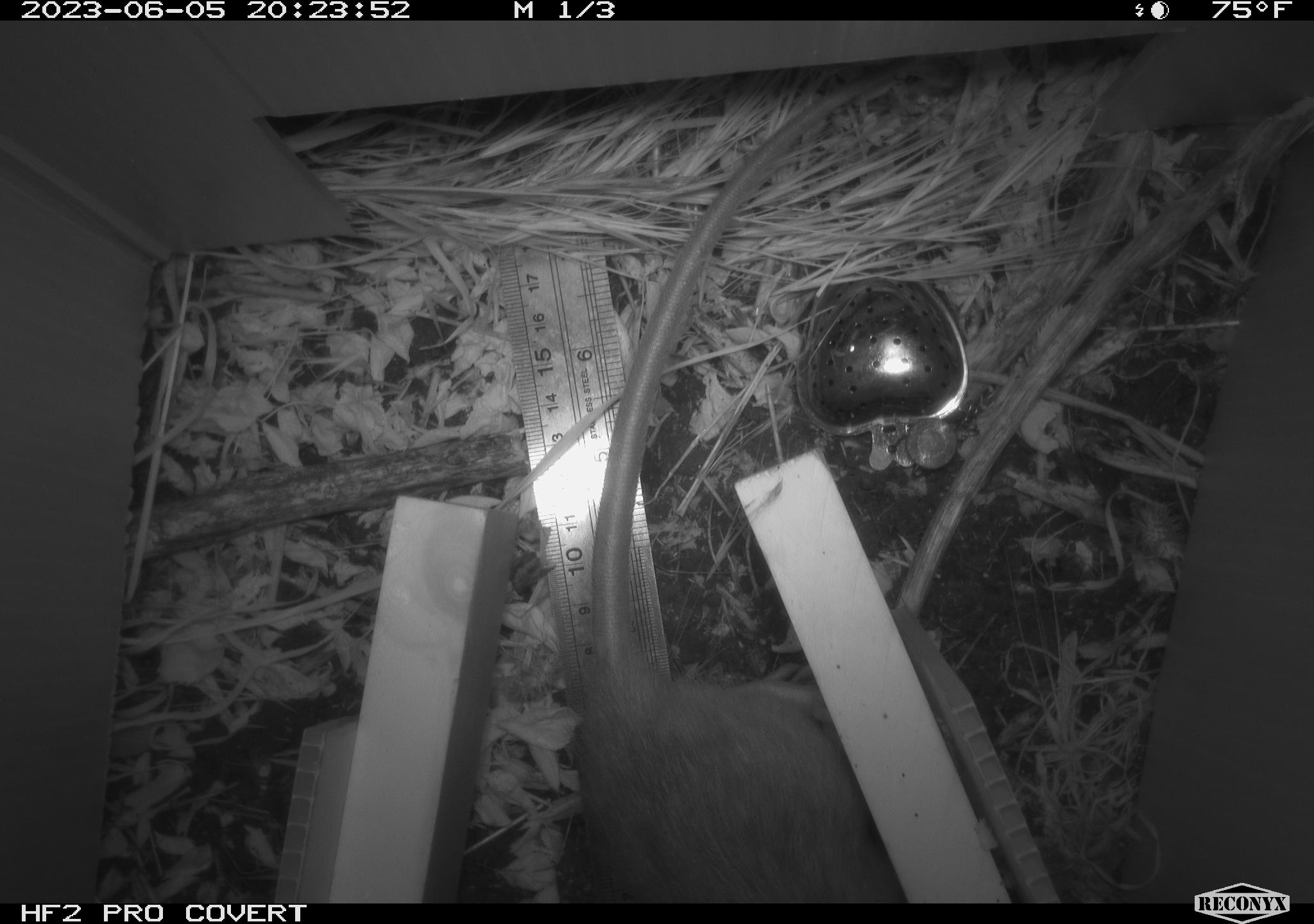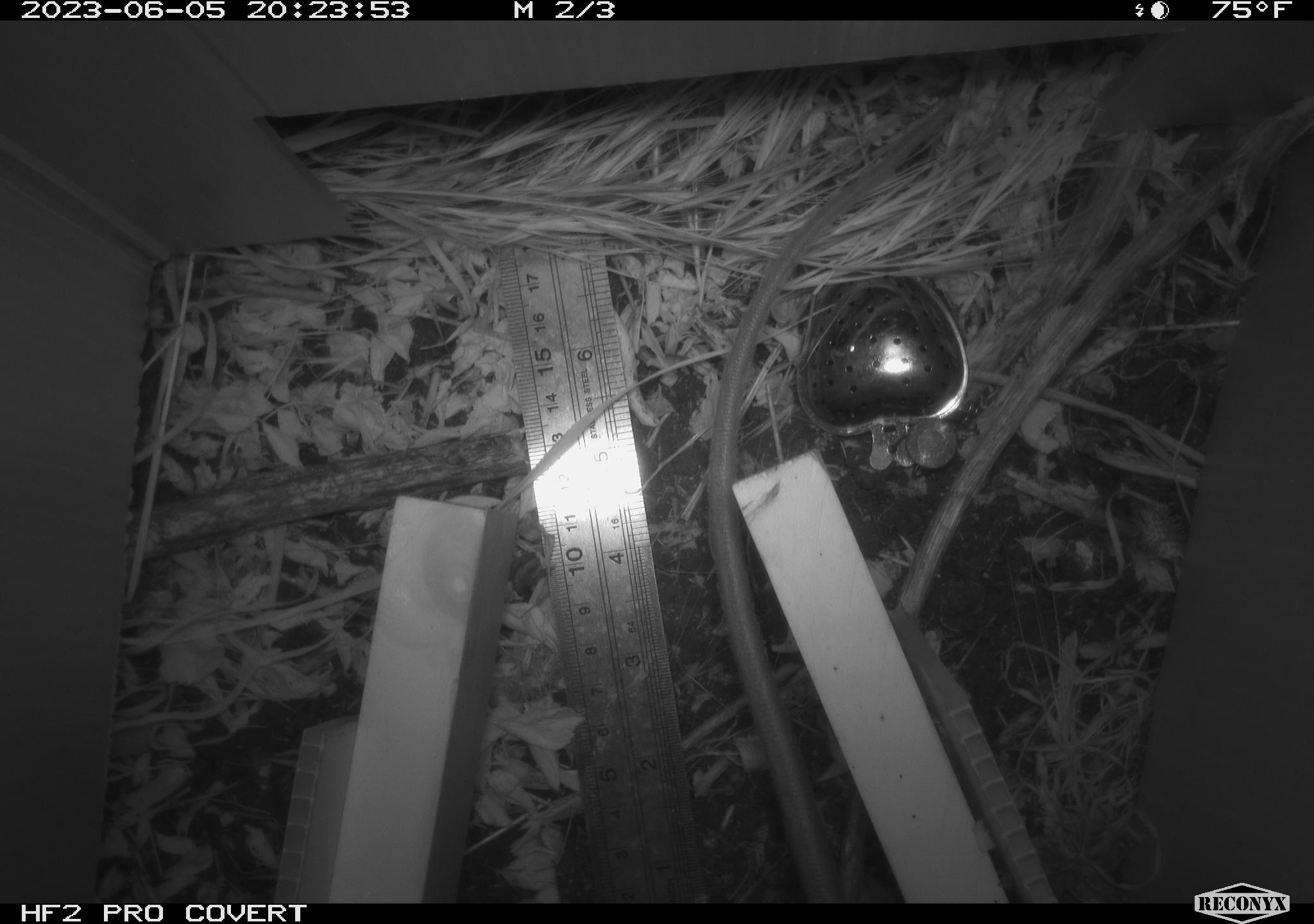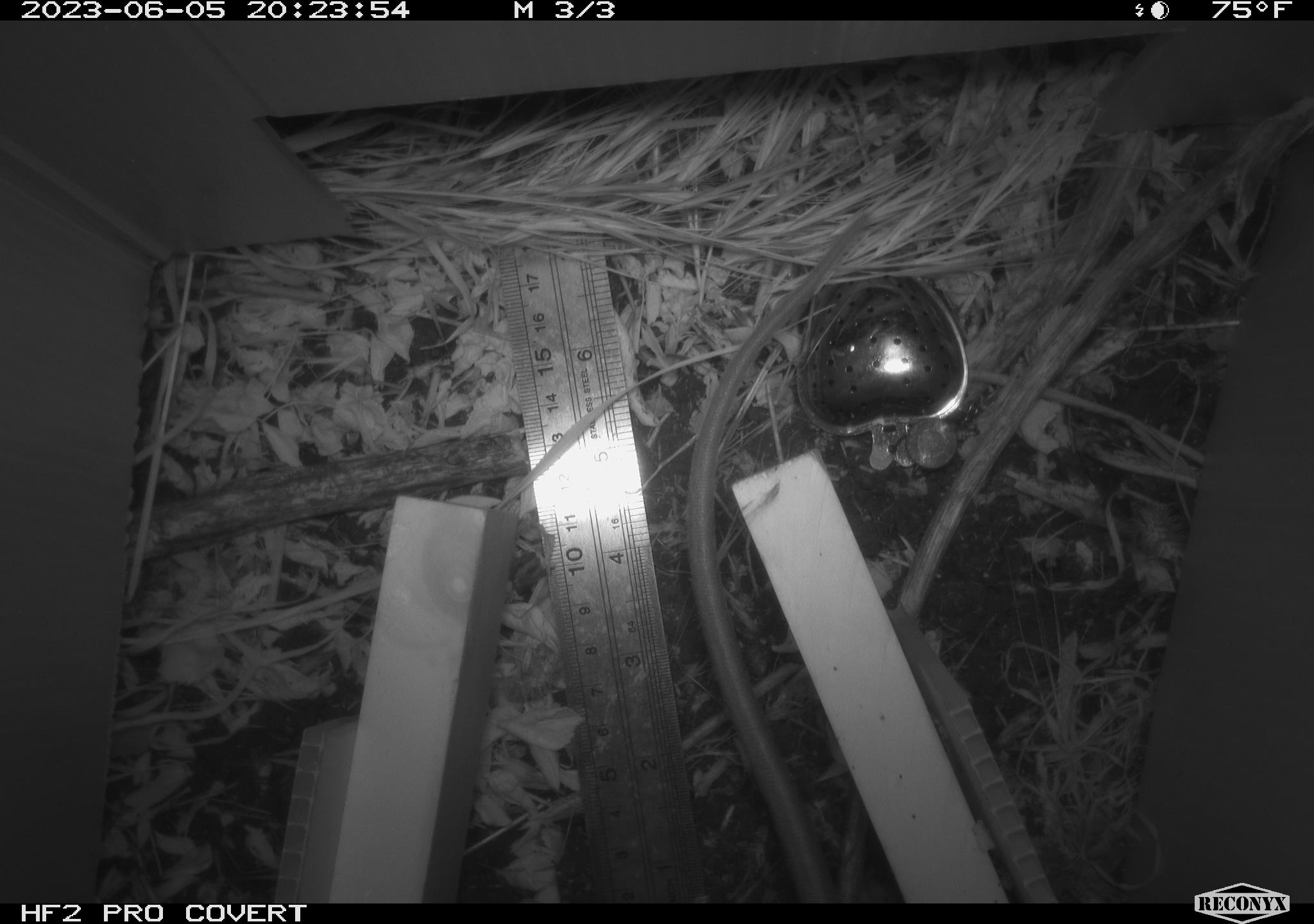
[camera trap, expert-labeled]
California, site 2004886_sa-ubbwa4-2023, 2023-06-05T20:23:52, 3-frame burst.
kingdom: Animalia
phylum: Chordata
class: Mammalia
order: Rodentia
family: Muridae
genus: Rattus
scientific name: Rattus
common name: rat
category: rattus species